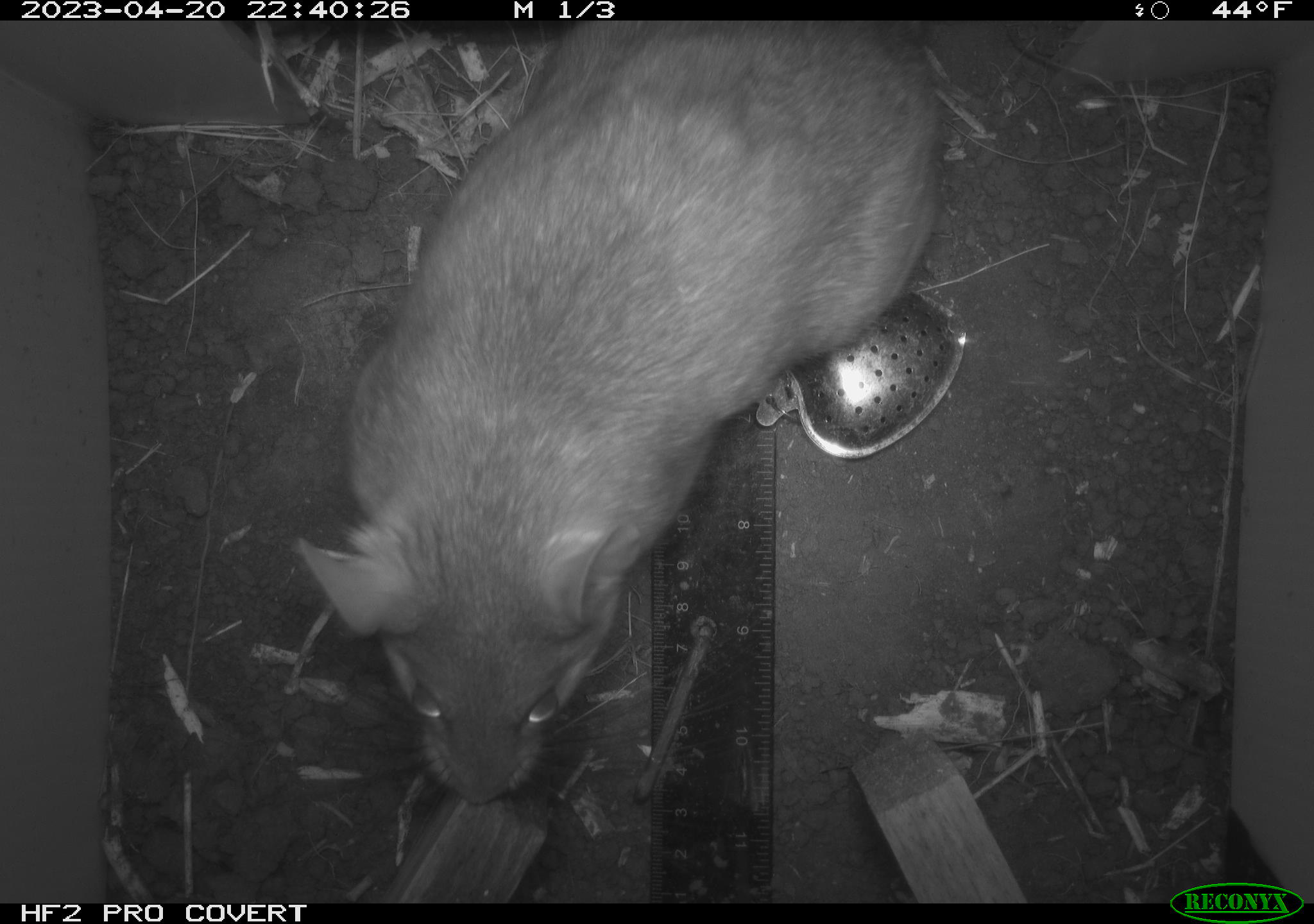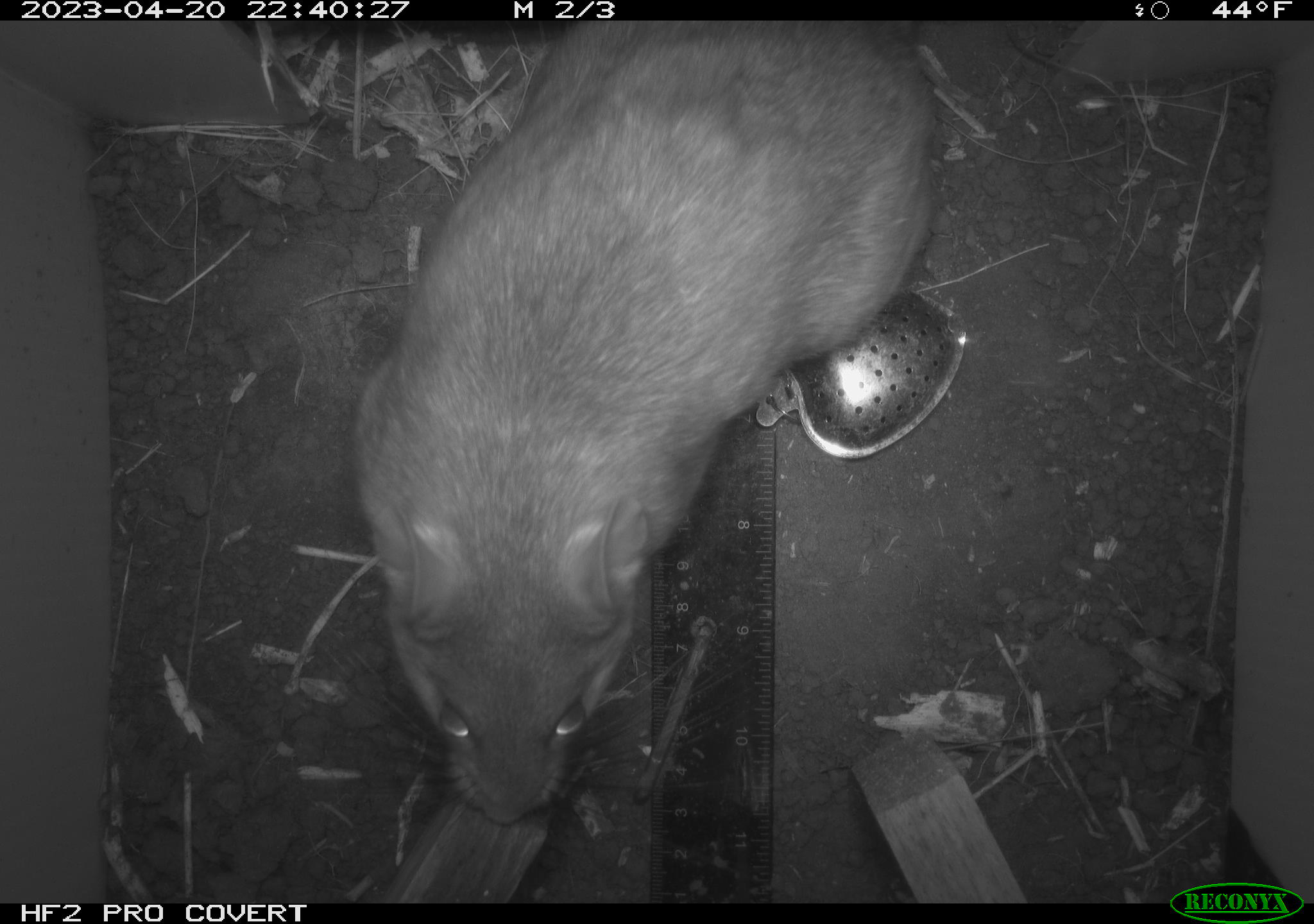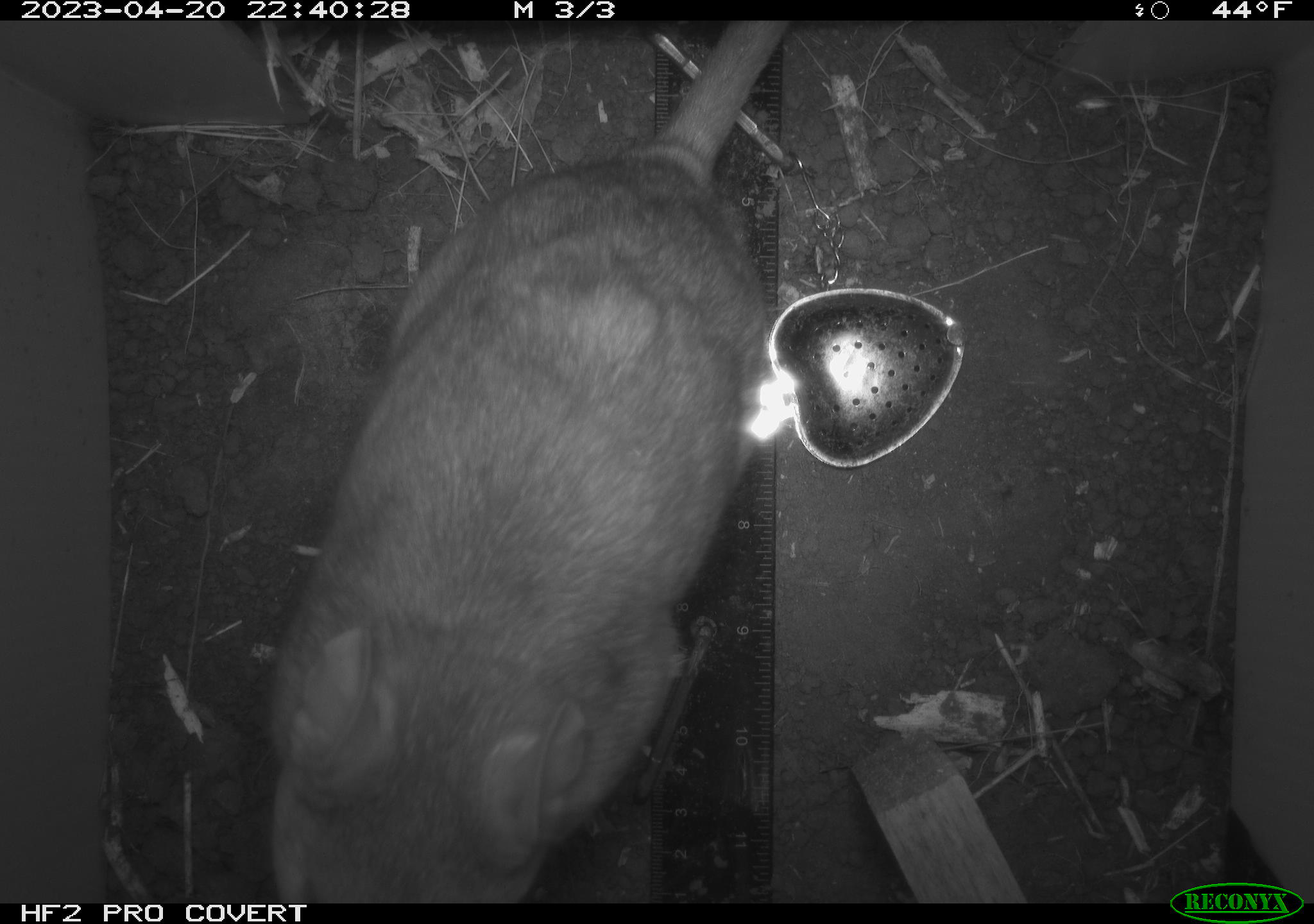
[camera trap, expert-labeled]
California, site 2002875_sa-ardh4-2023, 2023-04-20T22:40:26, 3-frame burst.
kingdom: Animalia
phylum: Chordata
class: Mammalia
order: Rodentia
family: Cricetidae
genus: Neotoma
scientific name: Neotoma fuscipes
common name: dusky-footed woodrat